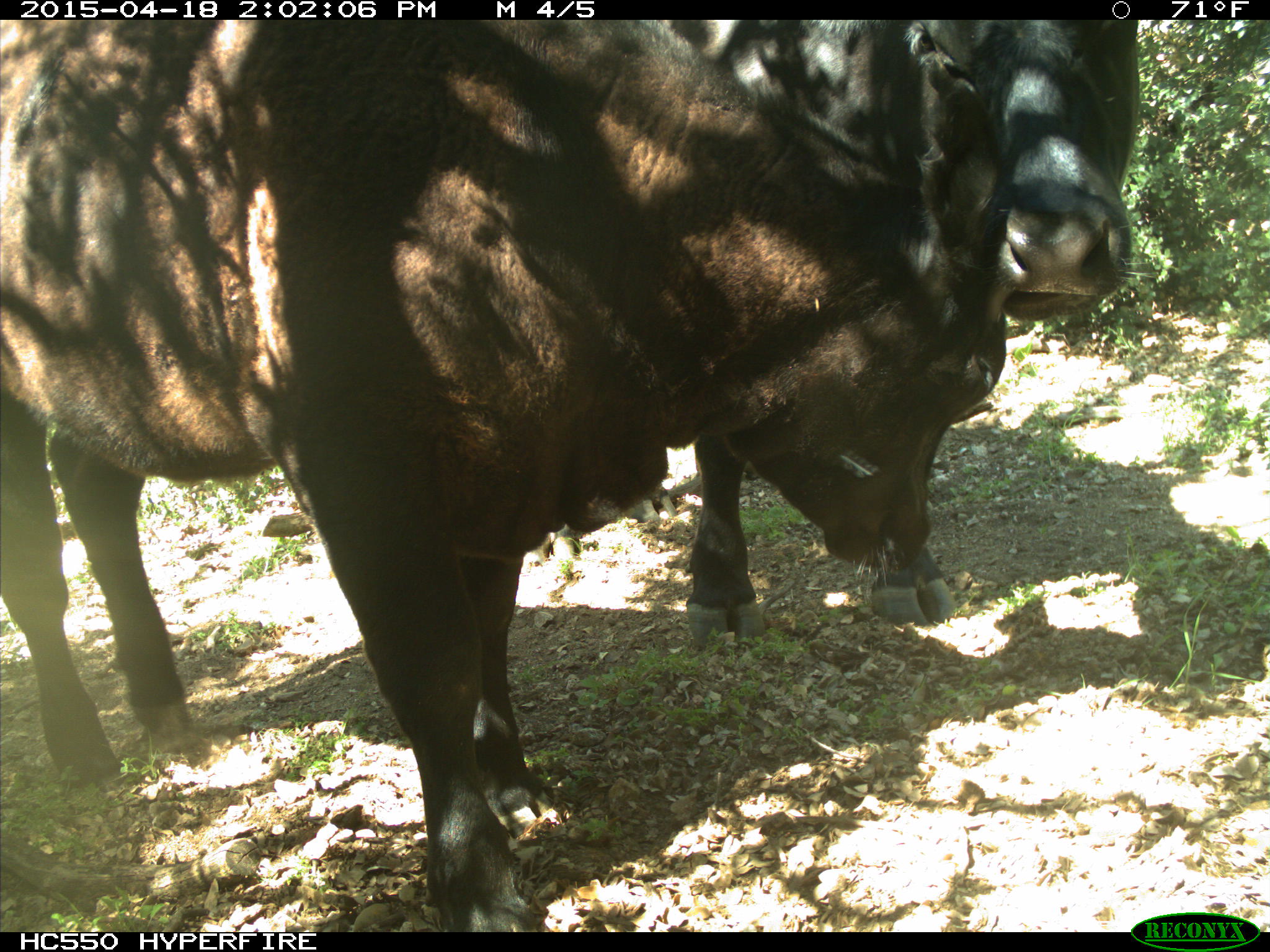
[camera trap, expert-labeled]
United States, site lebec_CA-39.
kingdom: Animalia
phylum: Chordata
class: Mammalia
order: Artiodactyla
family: Bovidae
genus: Bos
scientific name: Bos taurus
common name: domestic cow